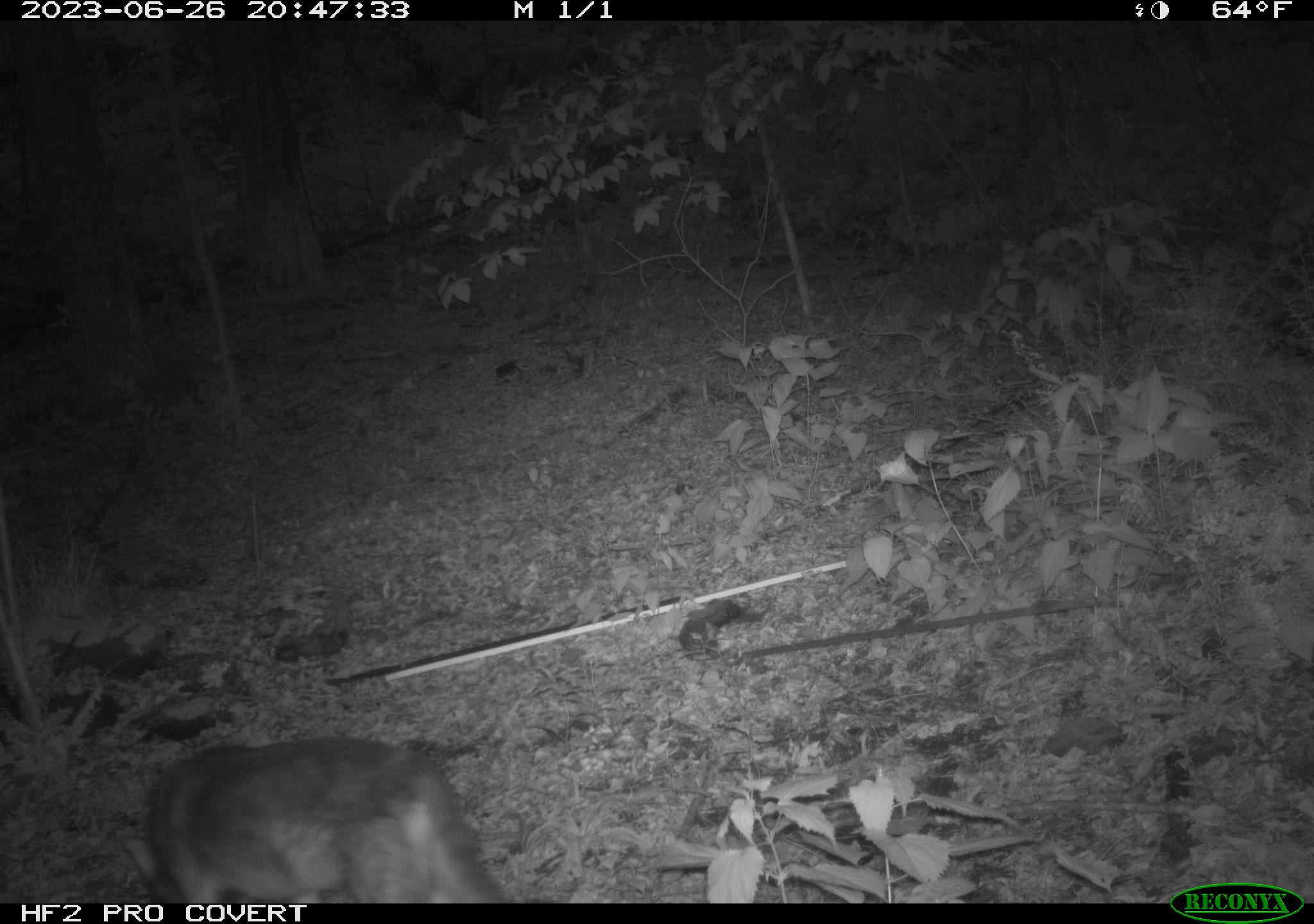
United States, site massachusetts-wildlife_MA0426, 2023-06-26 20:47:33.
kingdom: Animalia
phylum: Chordata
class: Mammalia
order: Carnivora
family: Canidae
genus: Canis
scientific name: Canis latrans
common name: coyote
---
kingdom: Animalia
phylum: Chordata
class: Mammalia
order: Carnivora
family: Procyonidae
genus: Procyon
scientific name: Procyon lotor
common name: raccoon